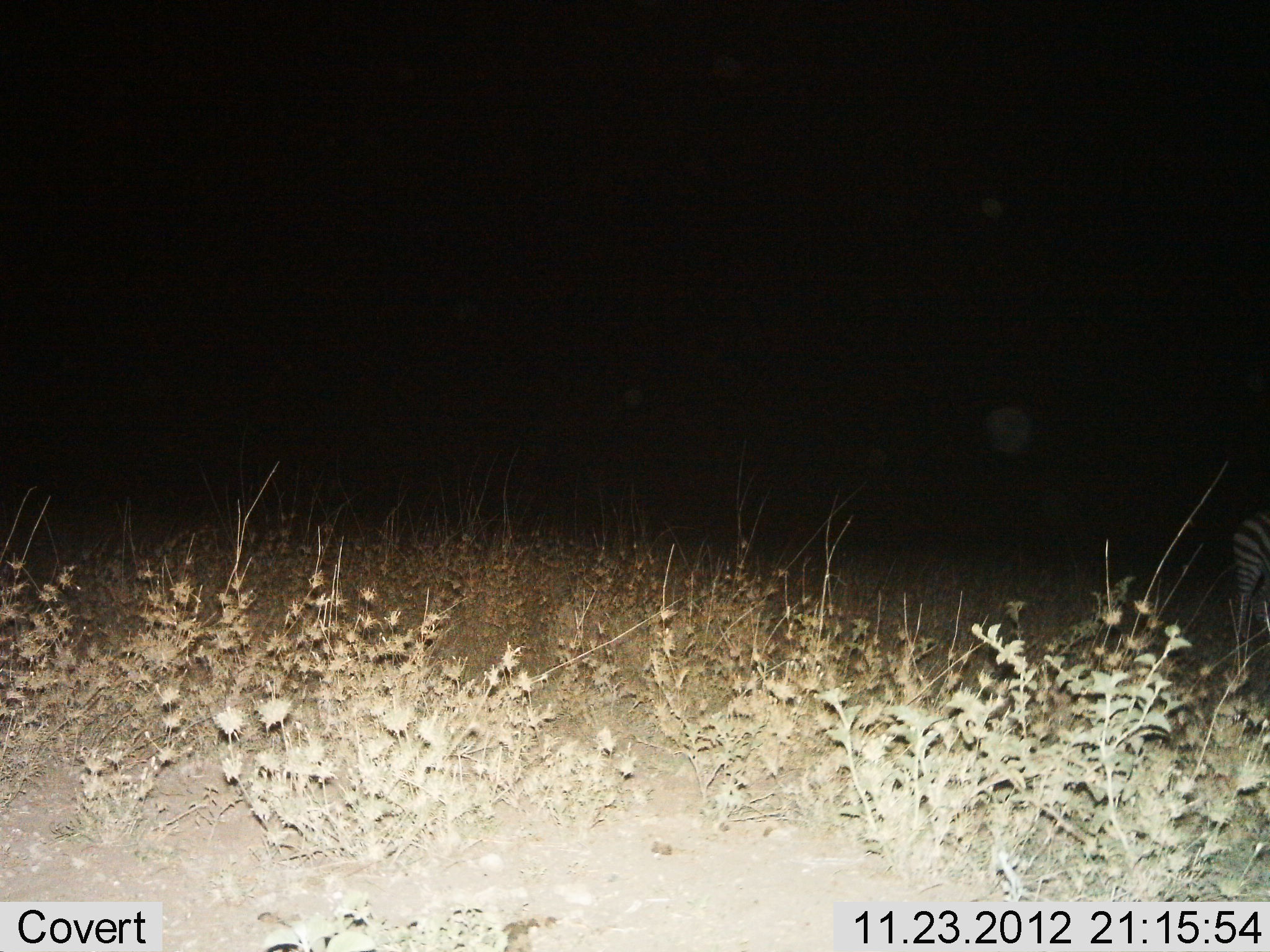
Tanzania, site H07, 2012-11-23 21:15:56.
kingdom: Animalia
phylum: Chordata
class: Mammalia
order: Perissodactyla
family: Equidae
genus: Equus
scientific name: Equus quagga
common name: plains zebra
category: zebra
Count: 1.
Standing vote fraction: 90%.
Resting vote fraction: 0%.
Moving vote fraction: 10%.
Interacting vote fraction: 0%.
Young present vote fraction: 0%.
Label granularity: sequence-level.